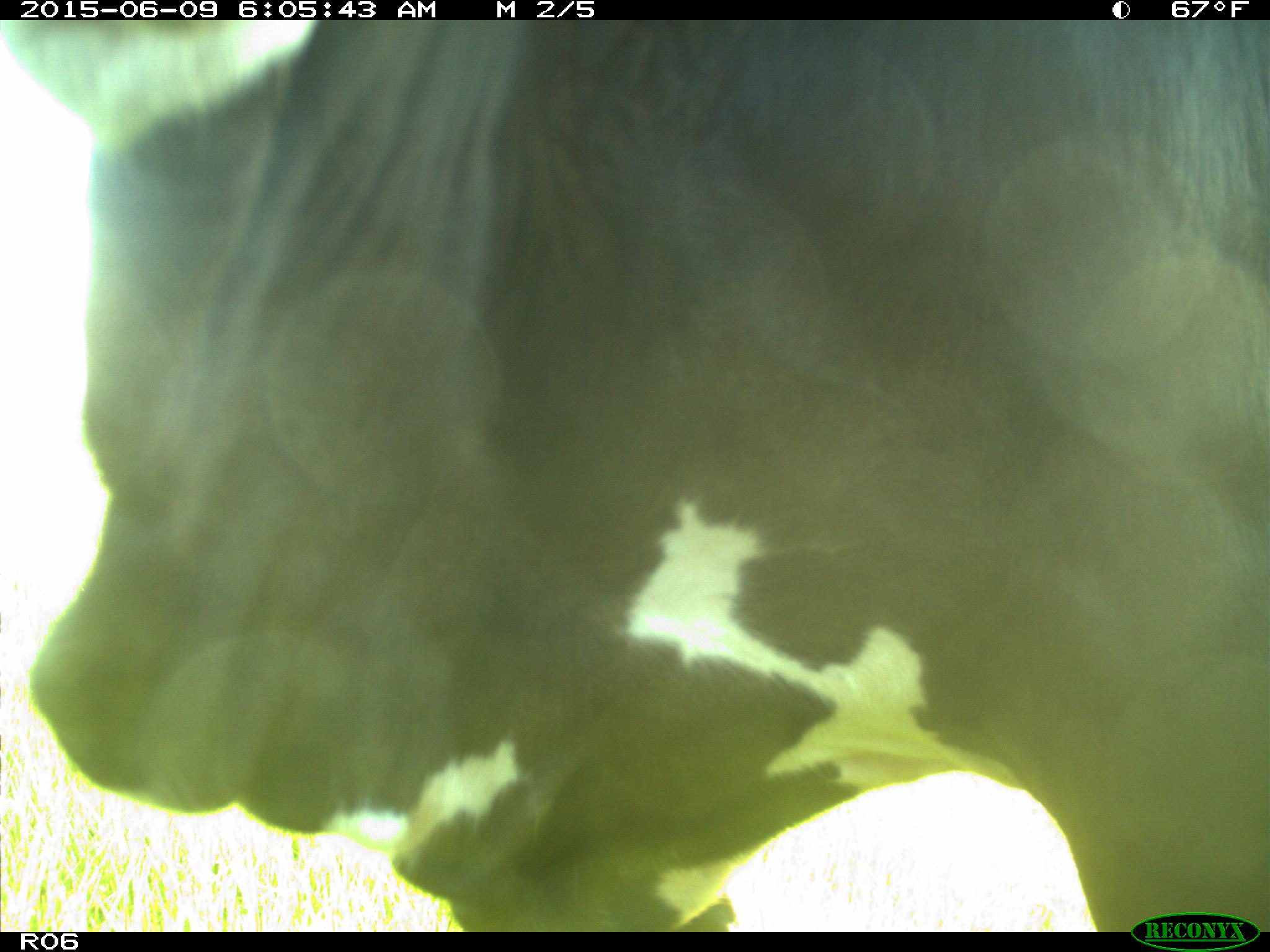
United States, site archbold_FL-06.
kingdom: Animalia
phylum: Chordata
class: Mammalia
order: Artiodactyla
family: Bovidae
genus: Bos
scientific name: Bos taurus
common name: domestic cow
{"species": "Bos taurus (domestic cow)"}